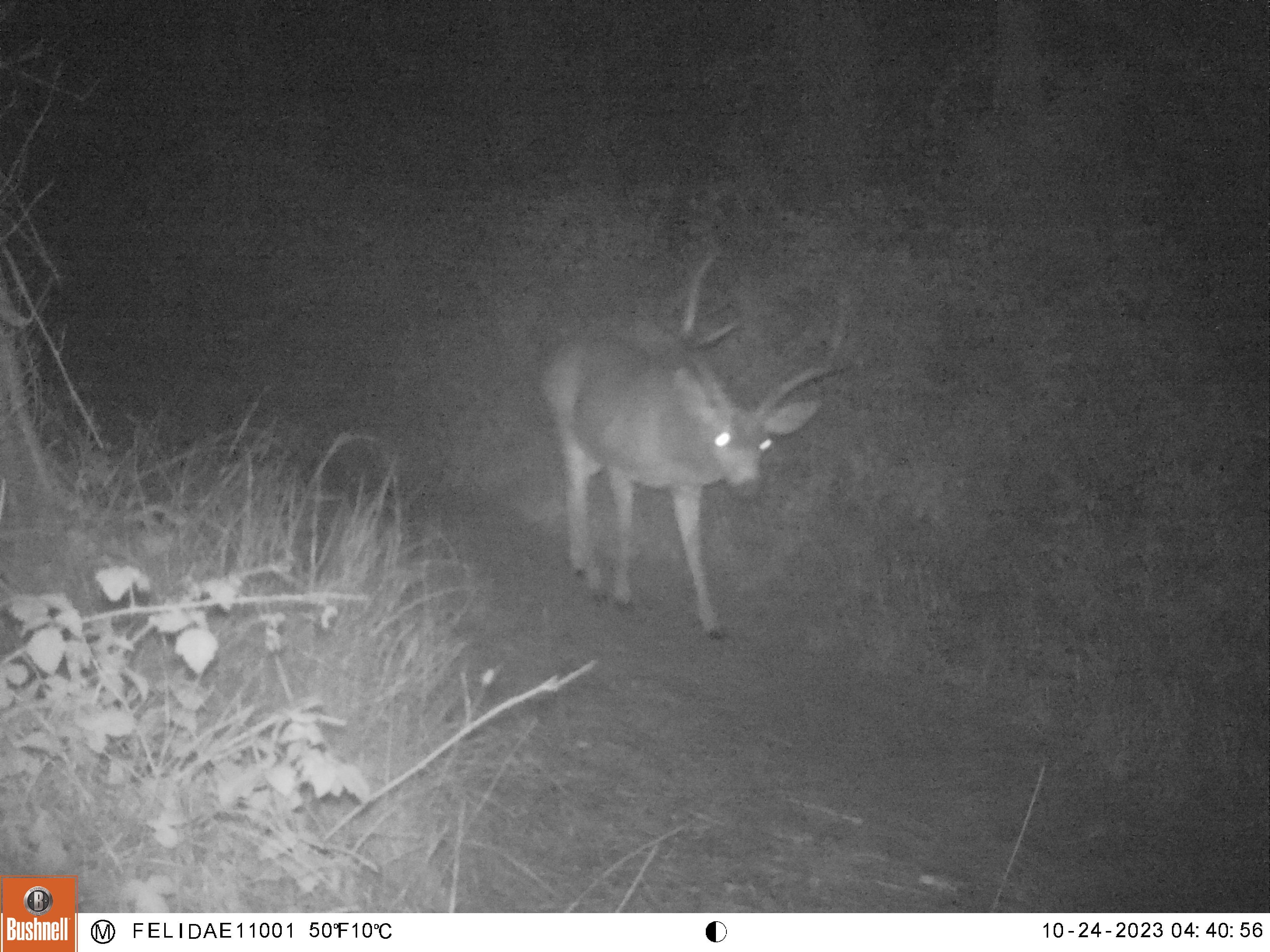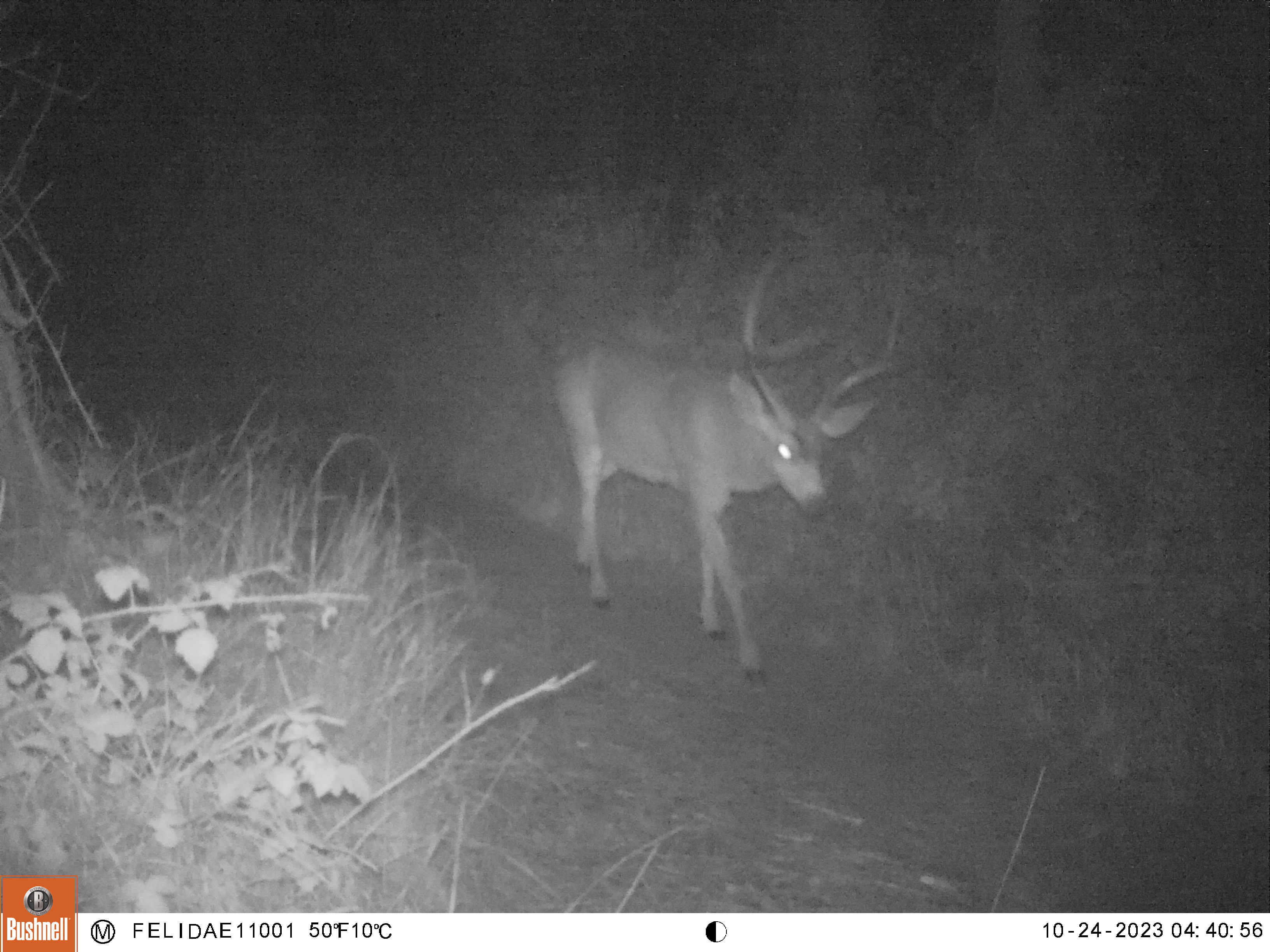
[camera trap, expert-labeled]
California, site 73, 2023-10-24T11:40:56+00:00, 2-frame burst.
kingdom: Animalia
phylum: Chordata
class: Mammalia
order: Artiodactyla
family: Cervidae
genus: Odocoileus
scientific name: Odocoileus hemionus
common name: mule deer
Mule deer (Odocoileus hemionus).